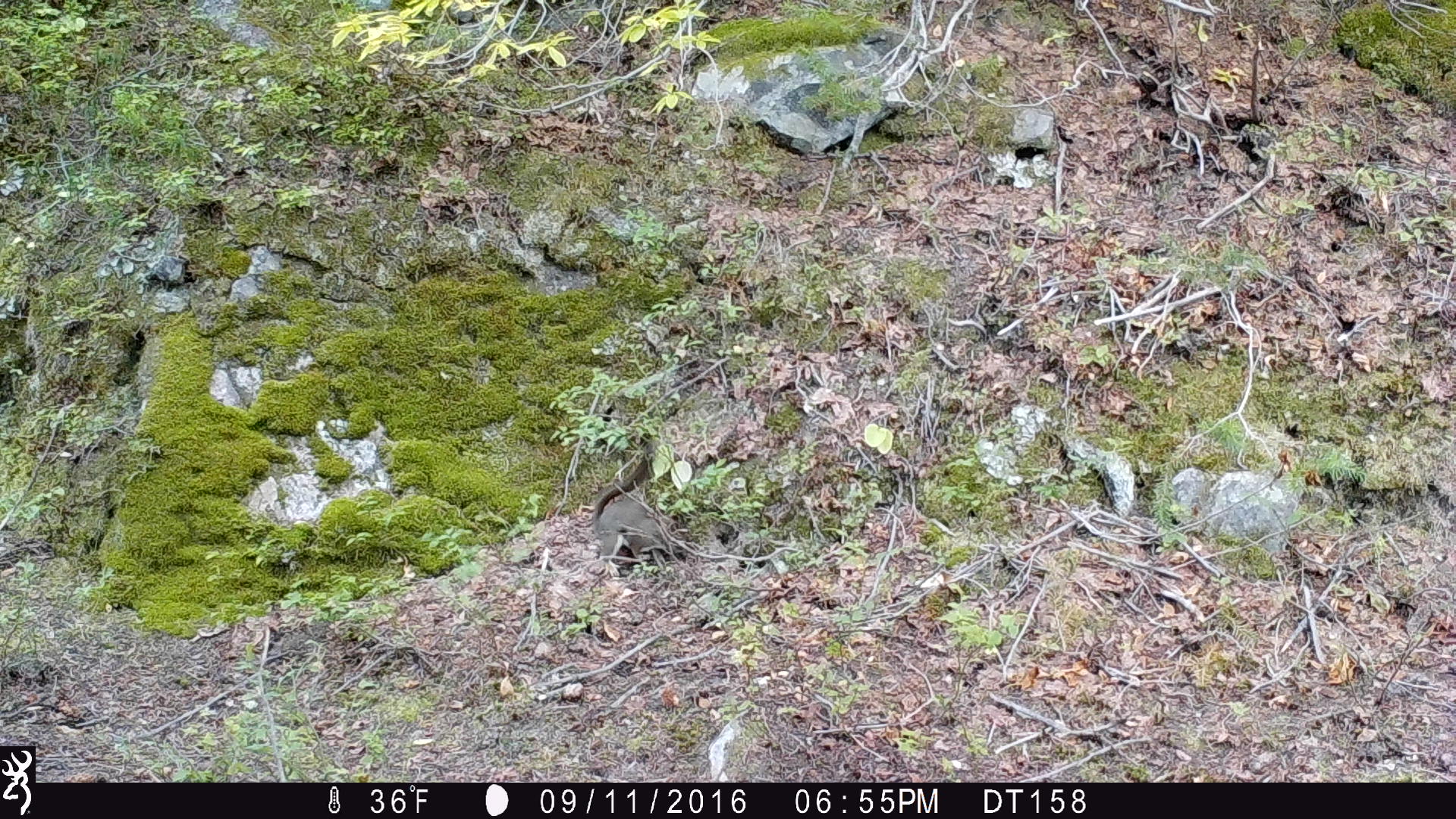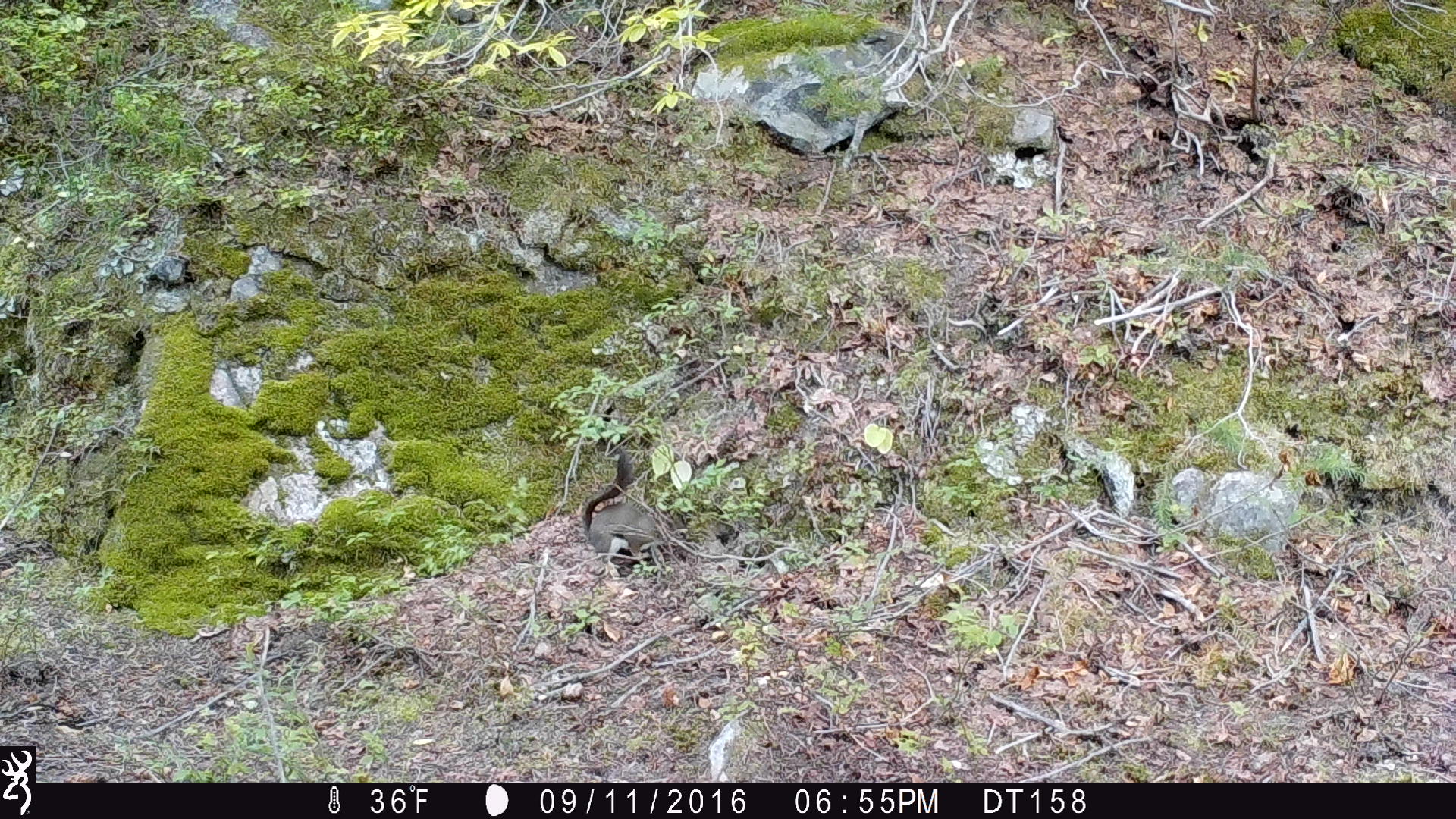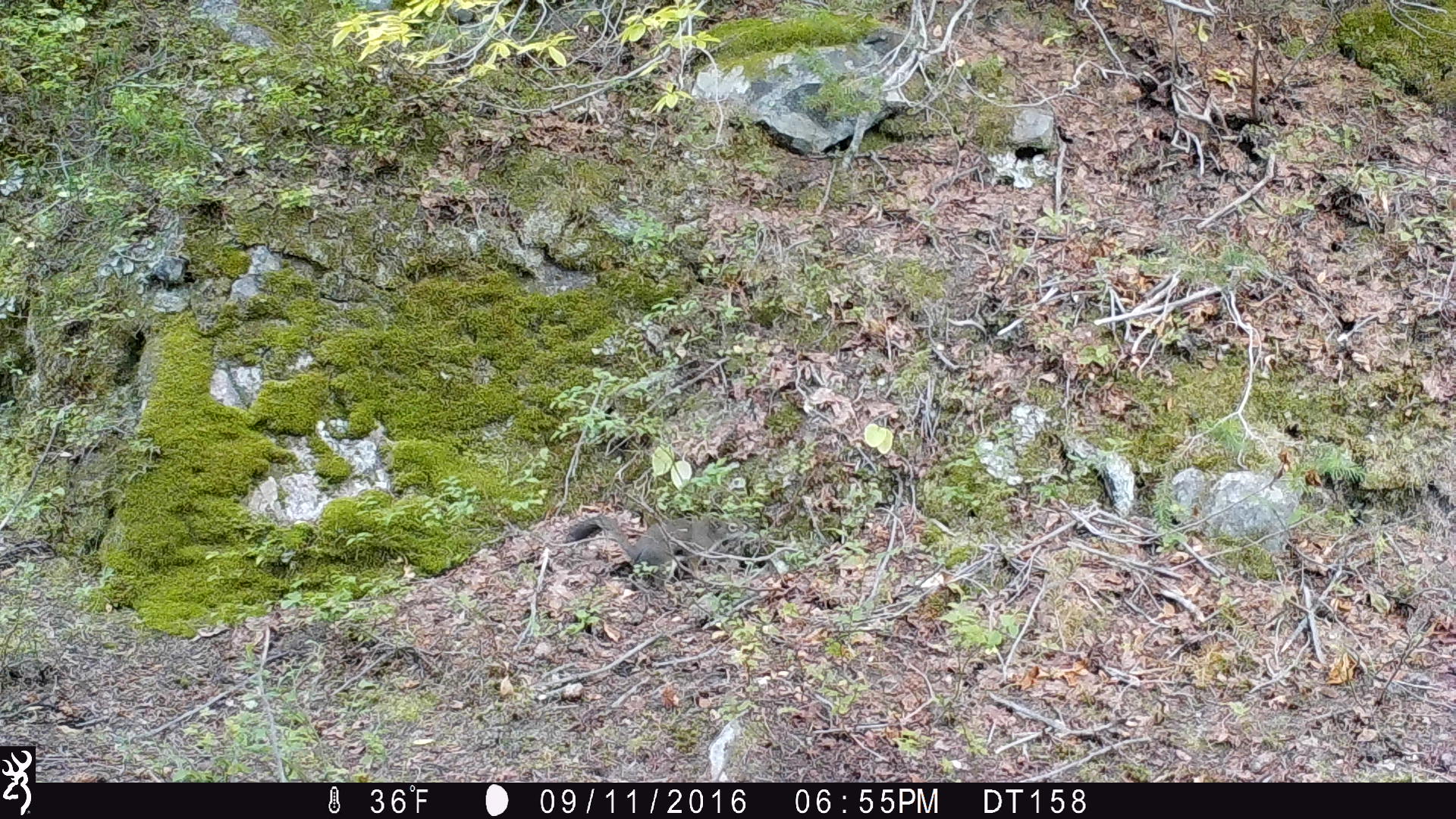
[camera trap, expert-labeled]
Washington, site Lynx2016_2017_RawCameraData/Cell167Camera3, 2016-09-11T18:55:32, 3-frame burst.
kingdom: Animalia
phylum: Chordata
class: Mammalia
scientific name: Mammalia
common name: small mammal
Small mammal (Mammalia). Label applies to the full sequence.